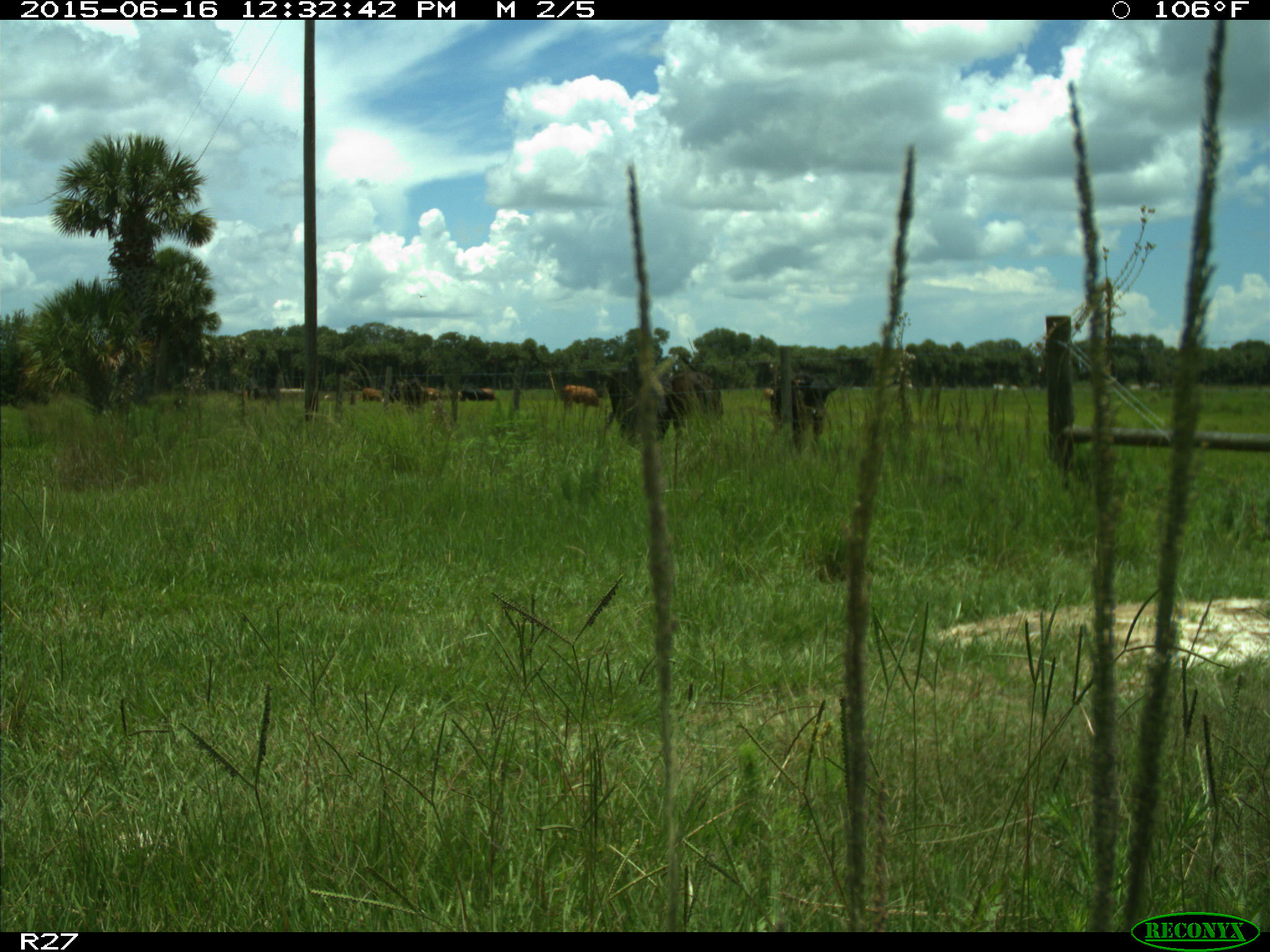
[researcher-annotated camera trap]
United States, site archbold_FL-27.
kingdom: Animalia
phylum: Chordata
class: Mammalia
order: Artiodactyla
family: Bovidae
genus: Bos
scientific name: Bos taurus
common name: domestic cow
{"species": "Bos taurus (domestic cow)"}